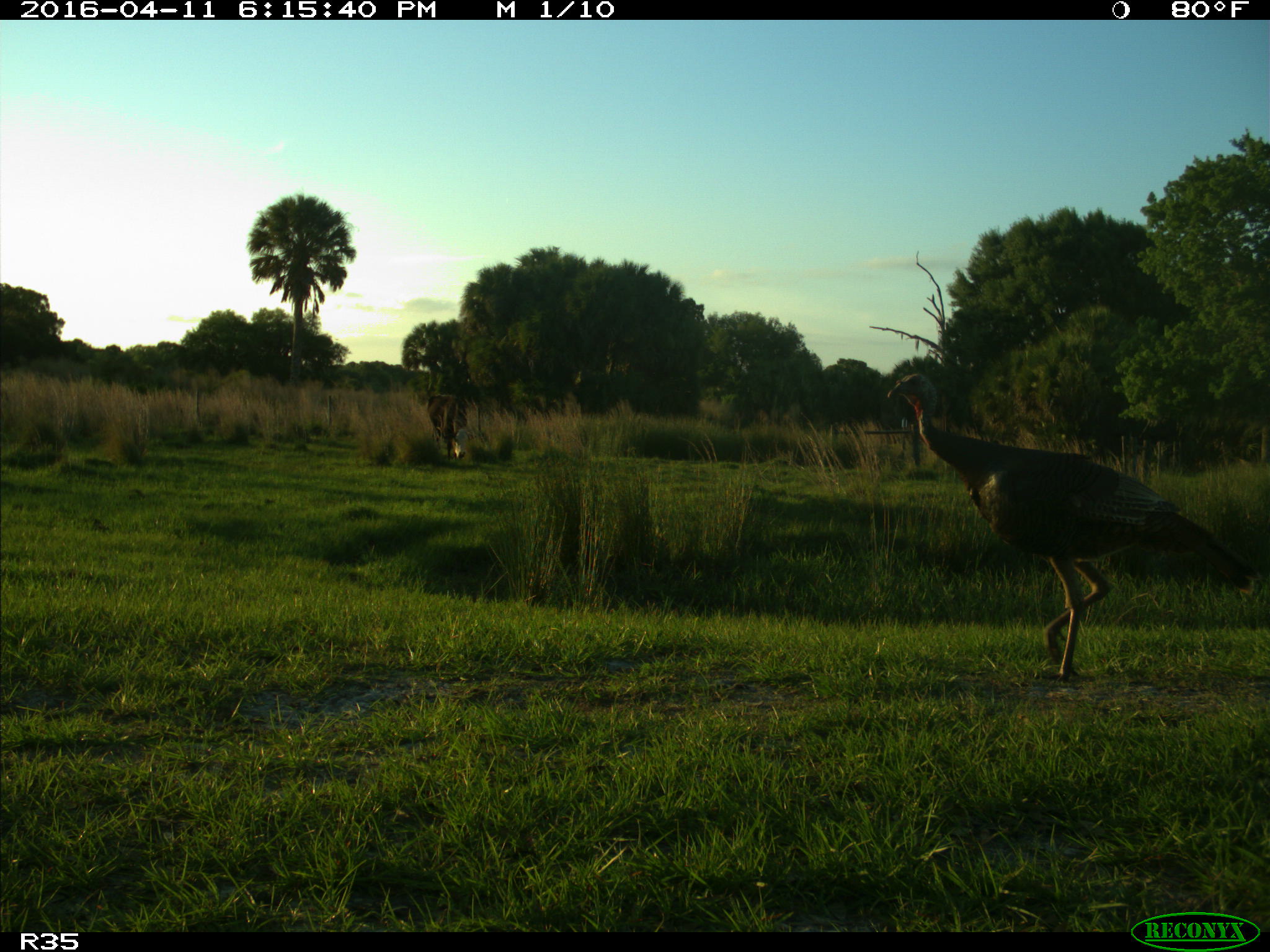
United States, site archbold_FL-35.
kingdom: Animalia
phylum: Chordata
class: Mammalia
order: Artiodactyla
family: Bovidae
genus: Bos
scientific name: Bos taurus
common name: domestic cow